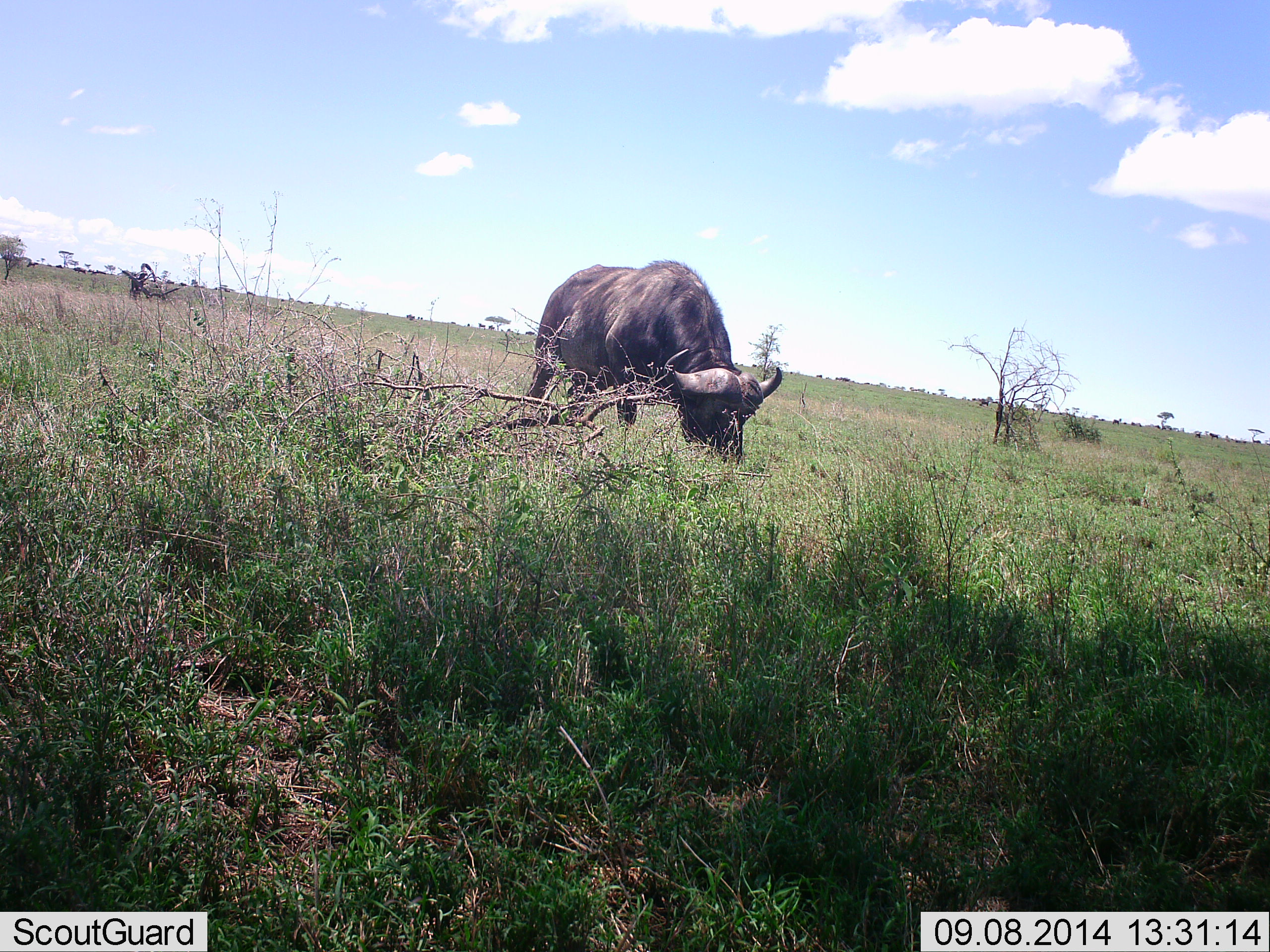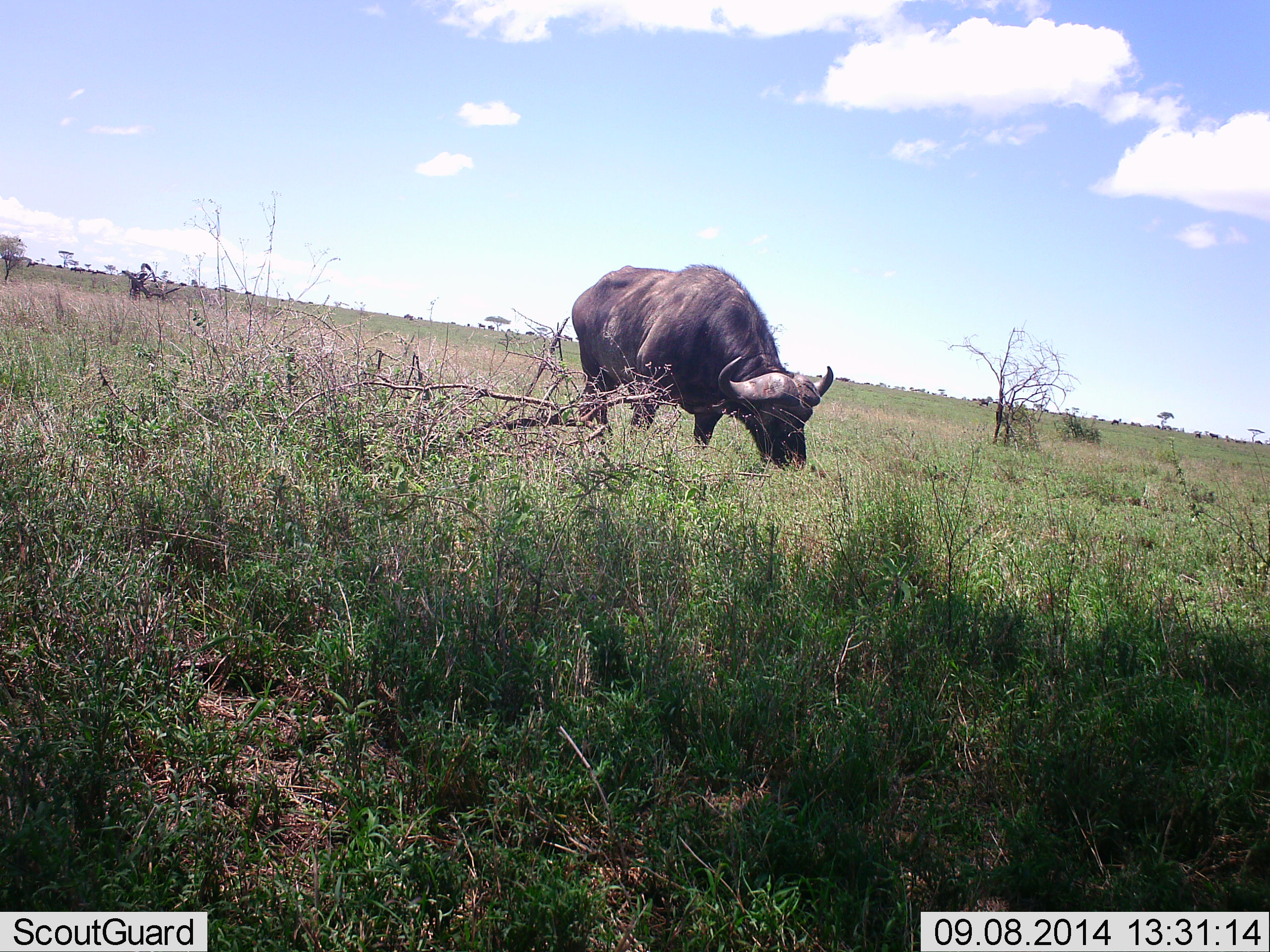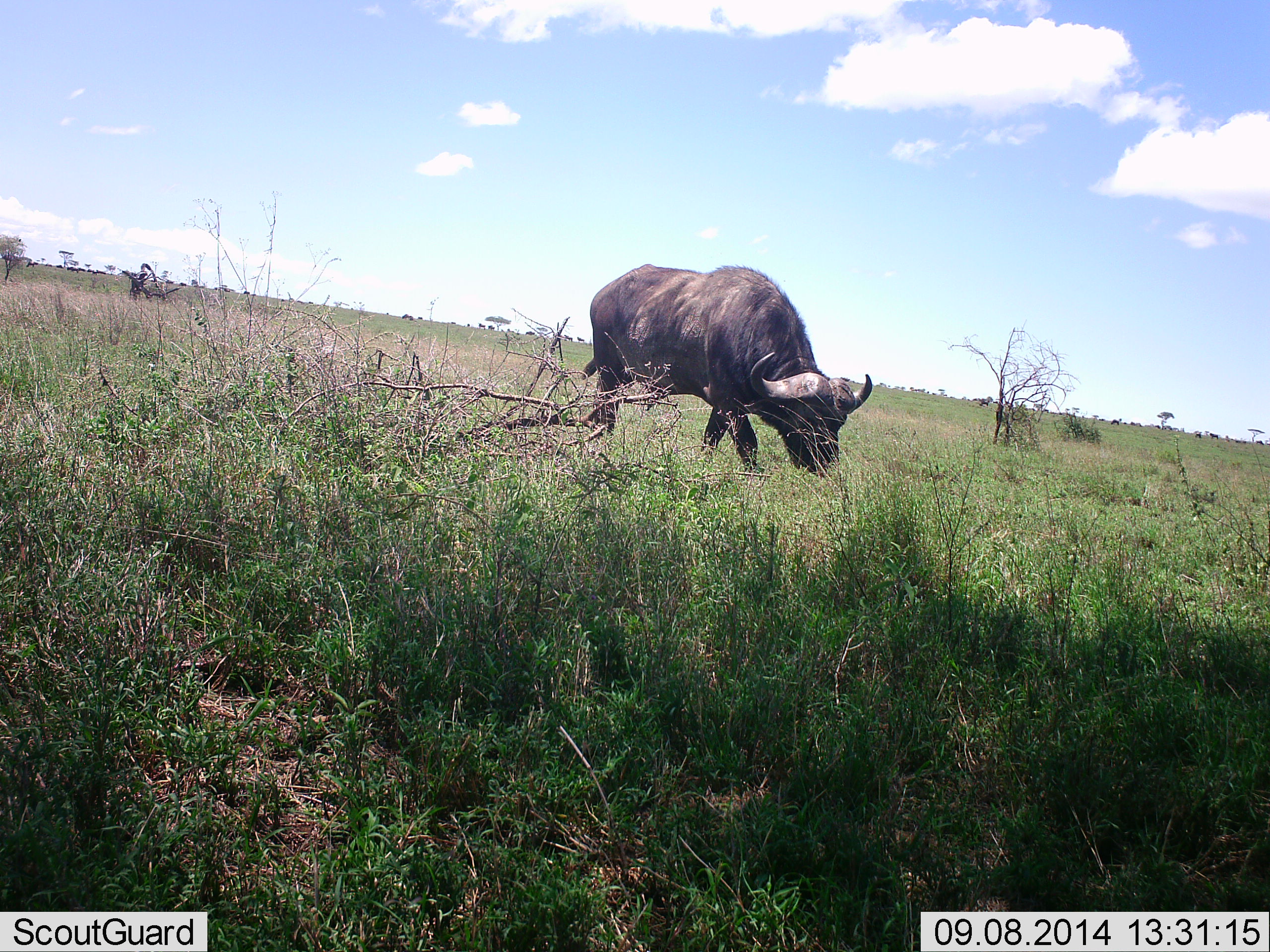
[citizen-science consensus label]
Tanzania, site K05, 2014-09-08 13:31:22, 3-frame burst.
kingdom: Animalia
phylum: Chordata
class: Mammalia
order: Artiodactyla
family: Bovidae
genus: Syncerus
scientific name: Syncerus caffer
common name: cape buffalo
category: buffalo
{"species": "buffalo (cape buffalo) (Syncerus caffer)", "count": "1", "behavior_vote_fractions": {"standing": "9%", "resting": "0%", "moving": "73%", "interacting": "0%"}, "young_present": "0%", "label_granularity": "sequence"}